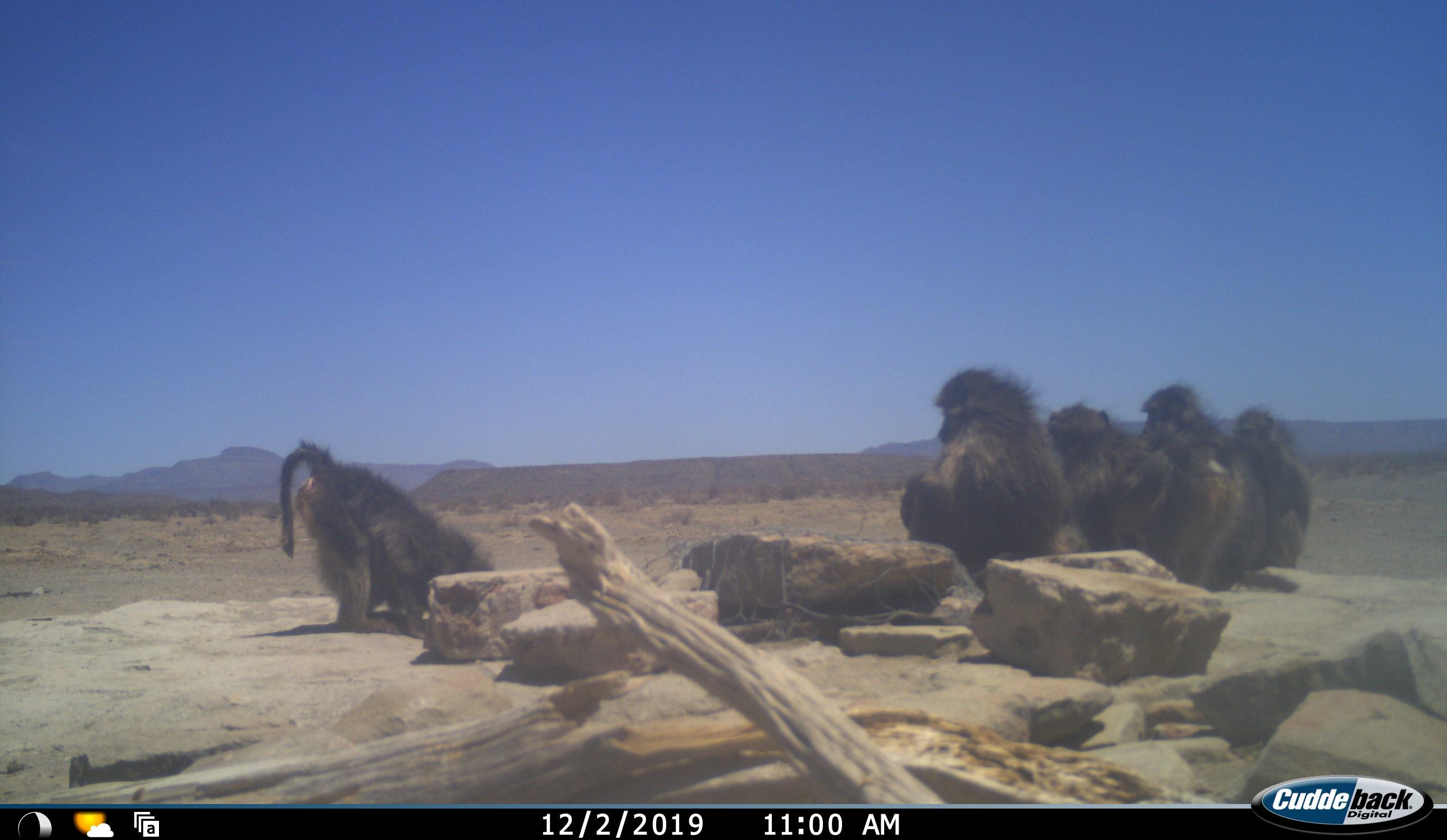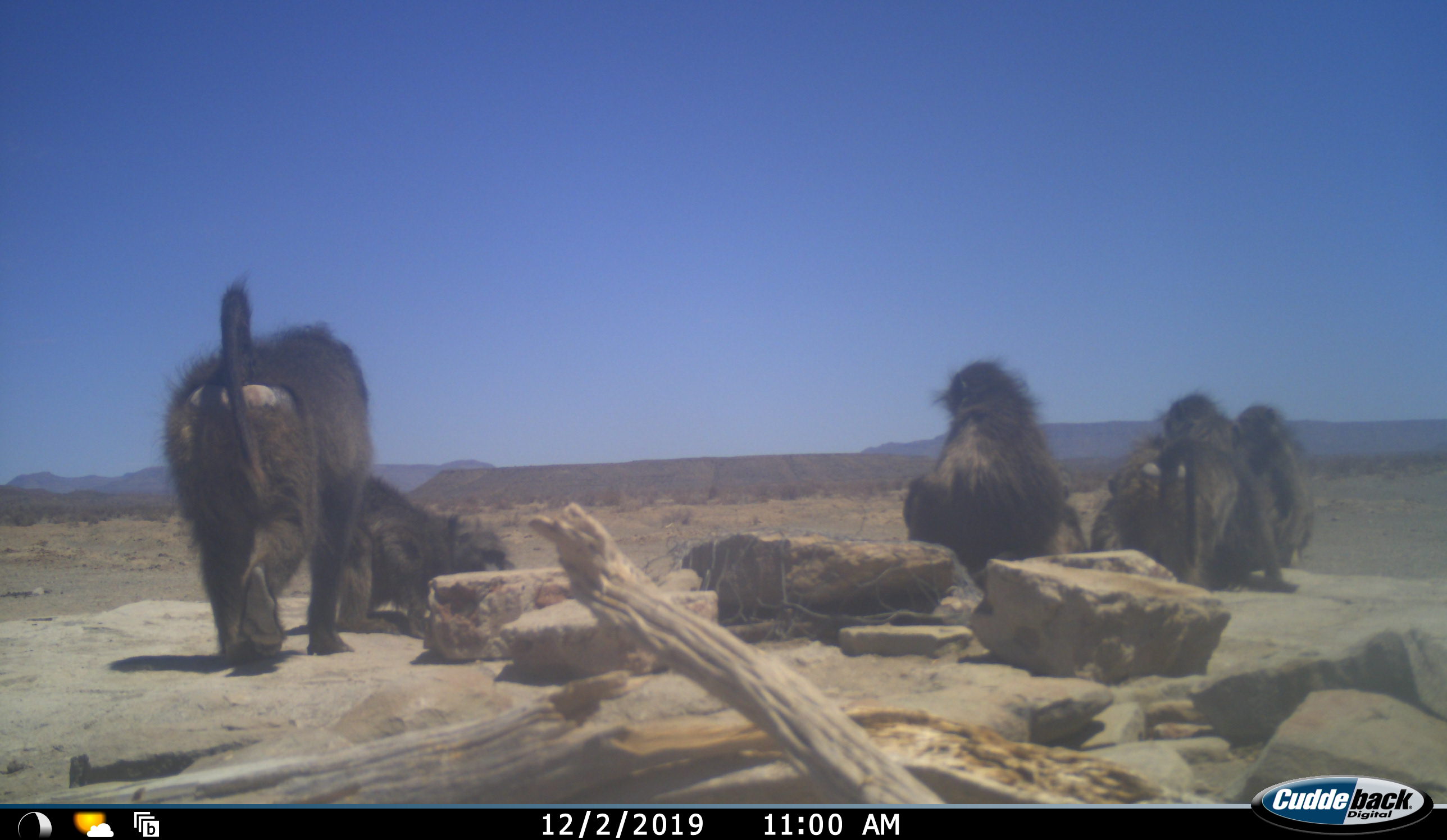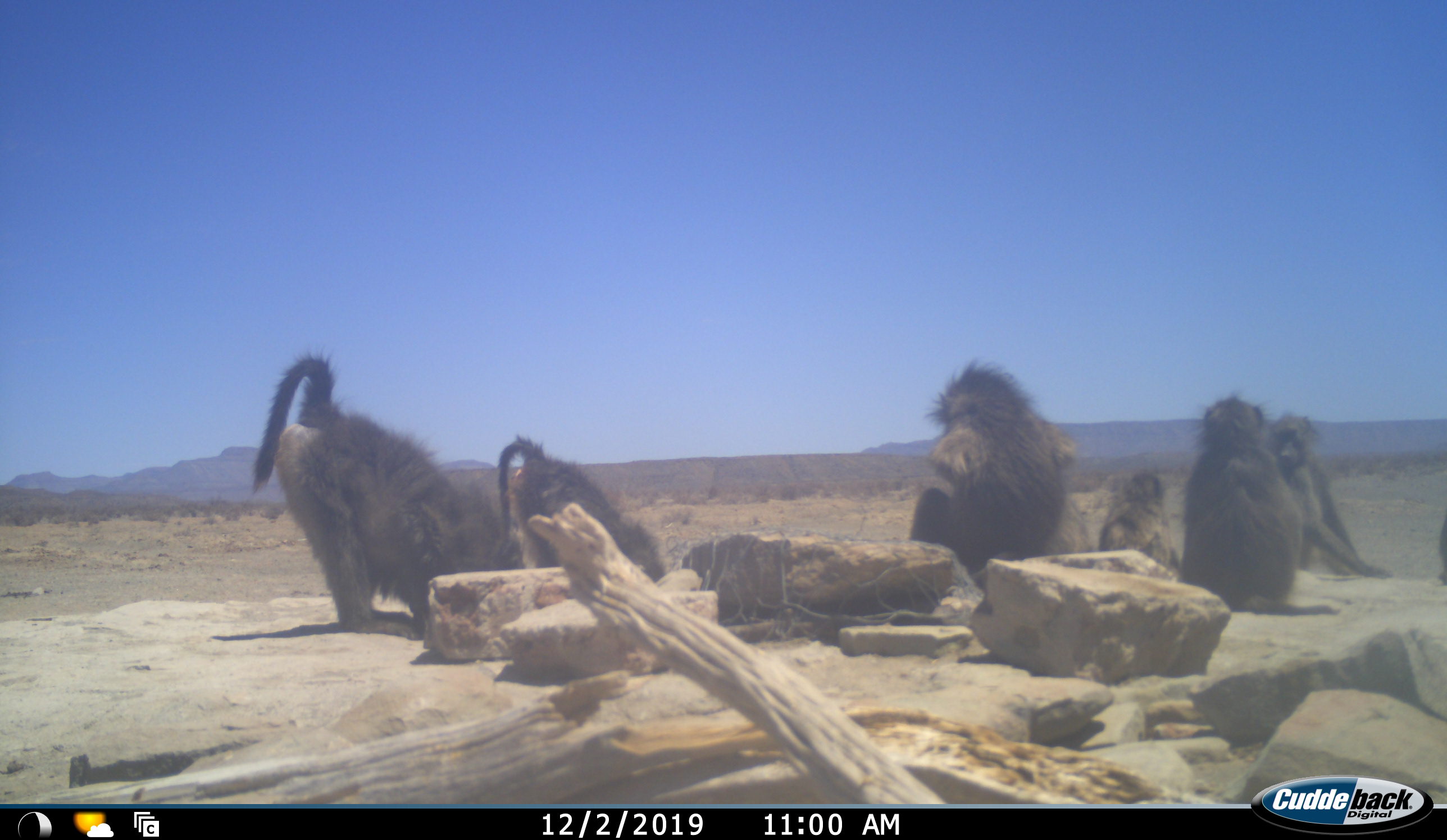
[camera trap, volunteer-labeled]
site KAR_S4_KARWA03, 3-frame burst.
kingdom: Animalia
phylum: Chordata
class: Mammalia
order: Primates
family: Cercopithecidae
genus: Papio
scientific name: Papio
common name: baboon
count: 6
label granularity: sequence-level